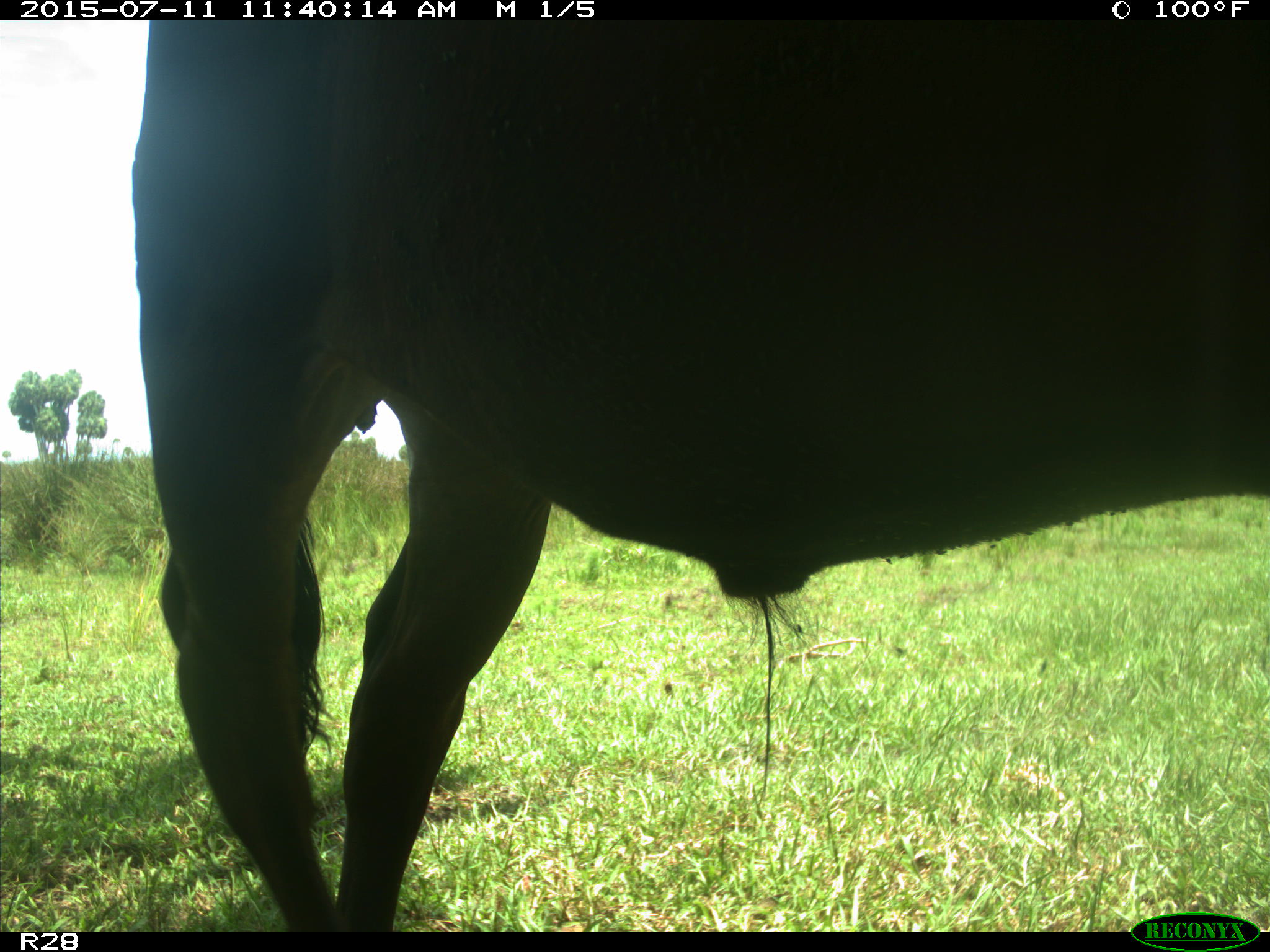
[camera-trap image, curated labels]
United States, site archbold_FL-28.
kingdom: Animalia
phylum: Chordata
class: Mammalia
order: Artiodactyla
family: Bovidae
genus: Bos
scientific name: Bos taurus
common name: domestic cow